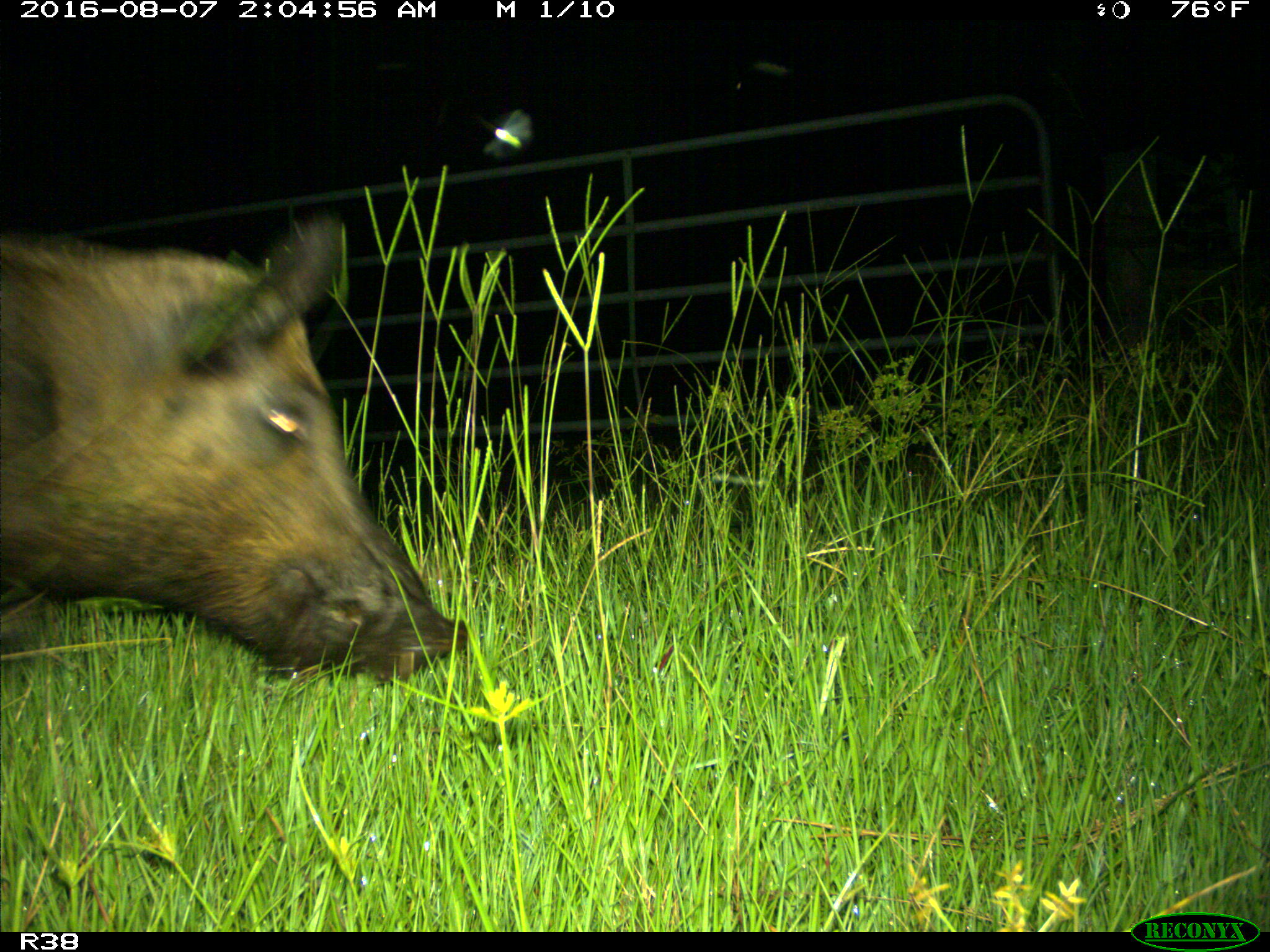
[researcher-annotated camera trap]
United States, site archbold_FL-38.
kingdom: Animalia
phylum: Chordata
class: Mammalia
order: Artiodactyla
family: Suidae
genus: Sus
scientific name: Sus scrofa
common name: wild boar